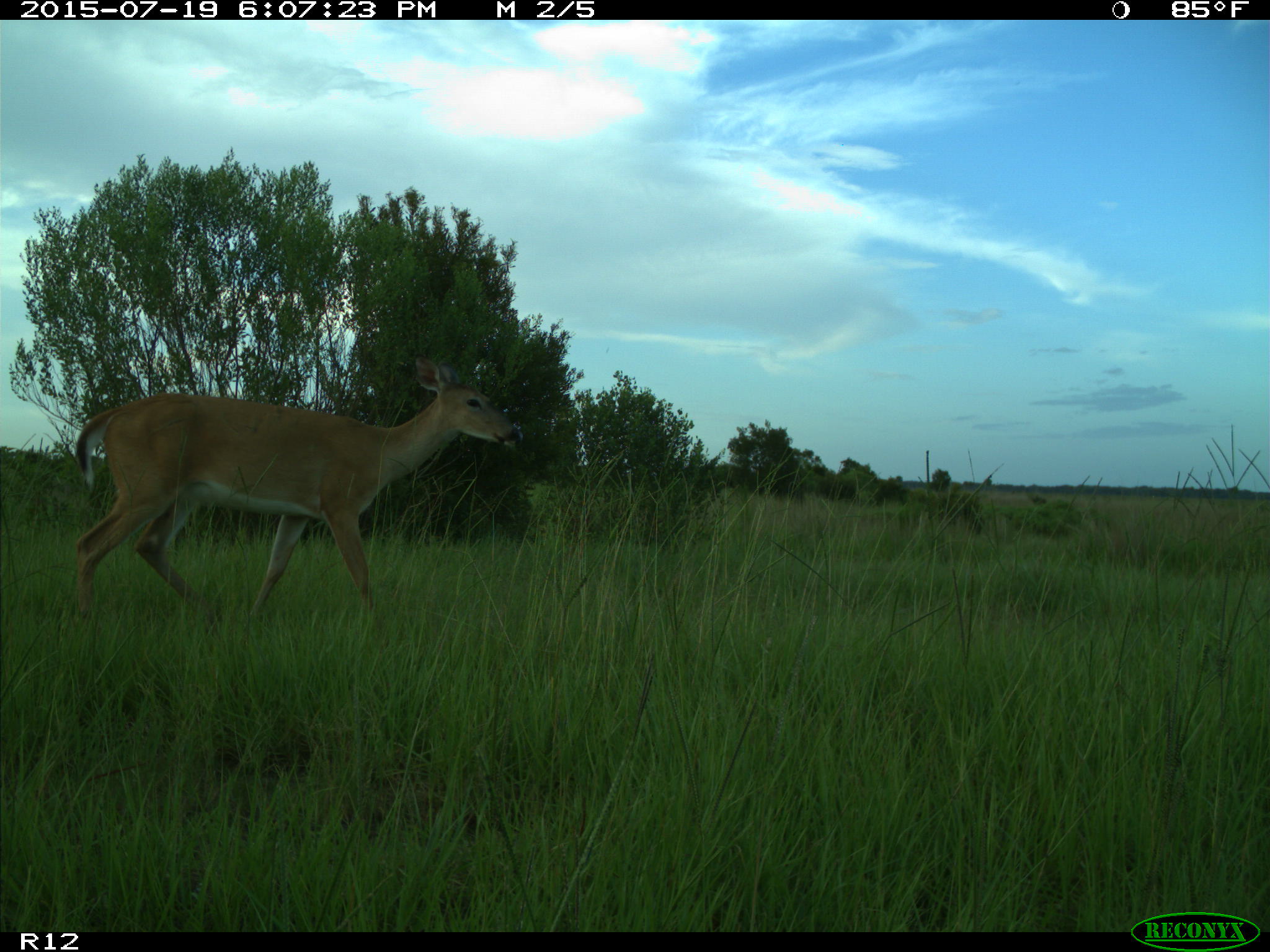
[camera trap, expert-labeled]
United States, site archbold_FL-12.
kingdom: Animalia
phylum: Chordata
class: Mammalia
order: Artiodactyla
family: Cervidae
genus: Odocoileus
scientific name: Odocoileus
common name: deer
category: unidentified deer